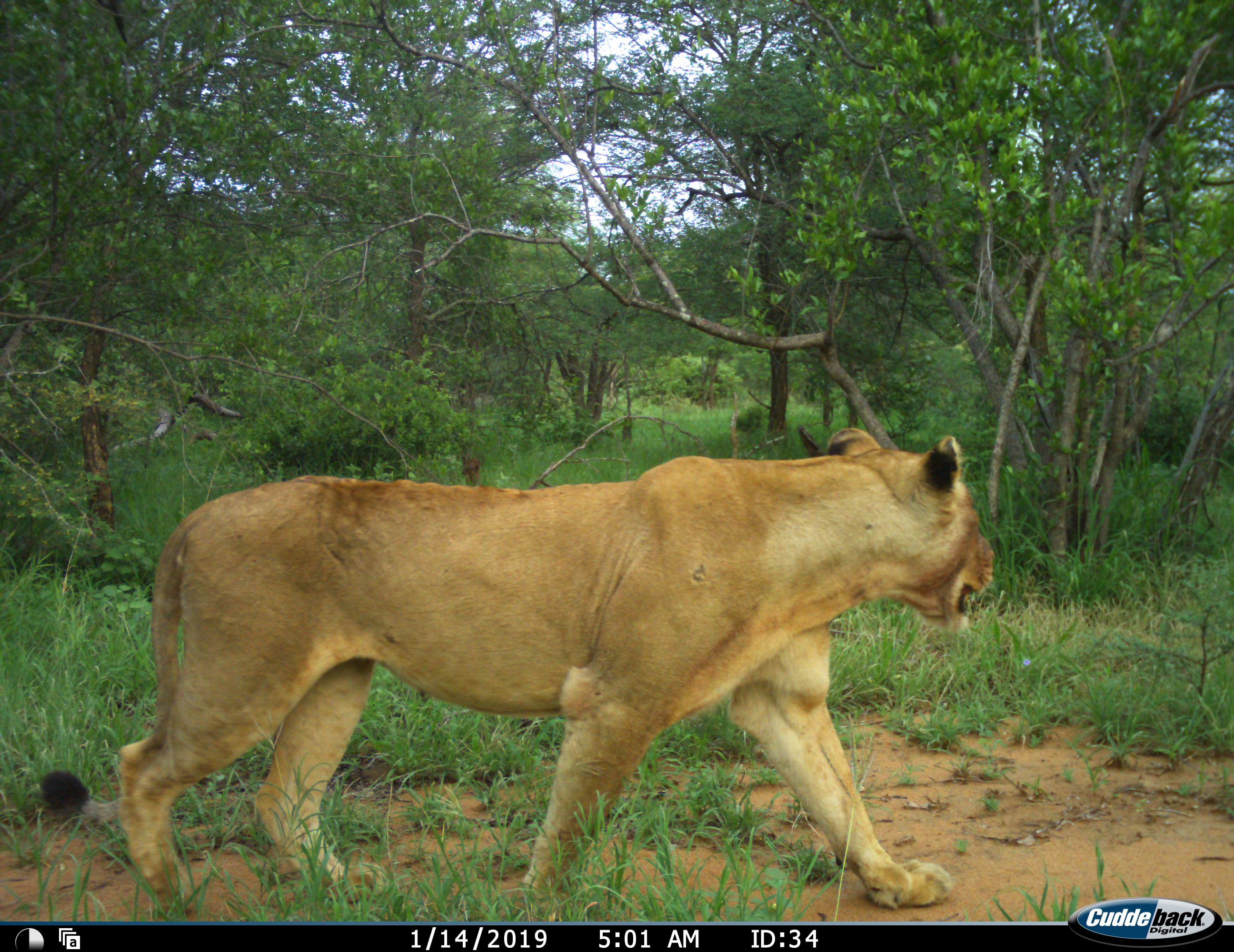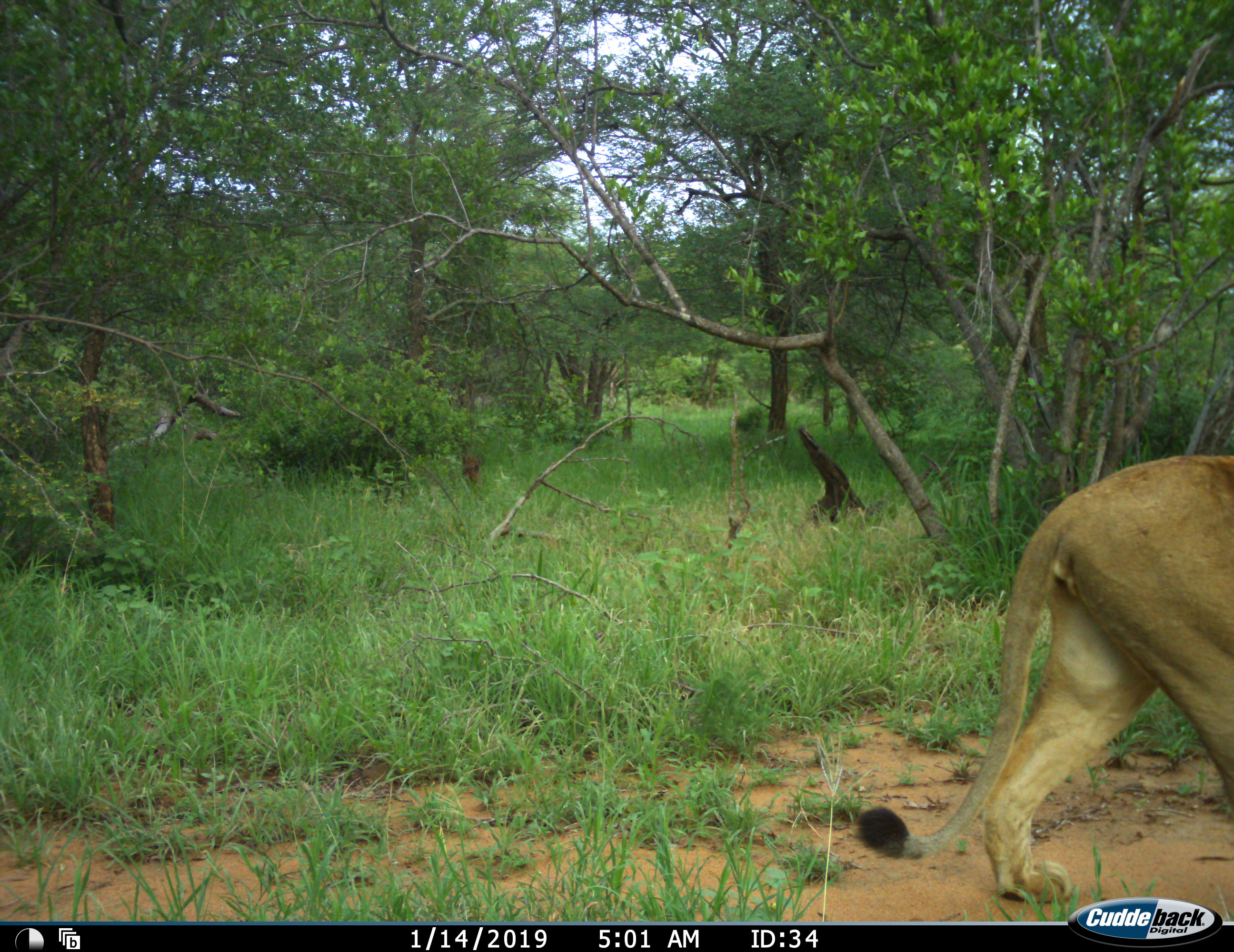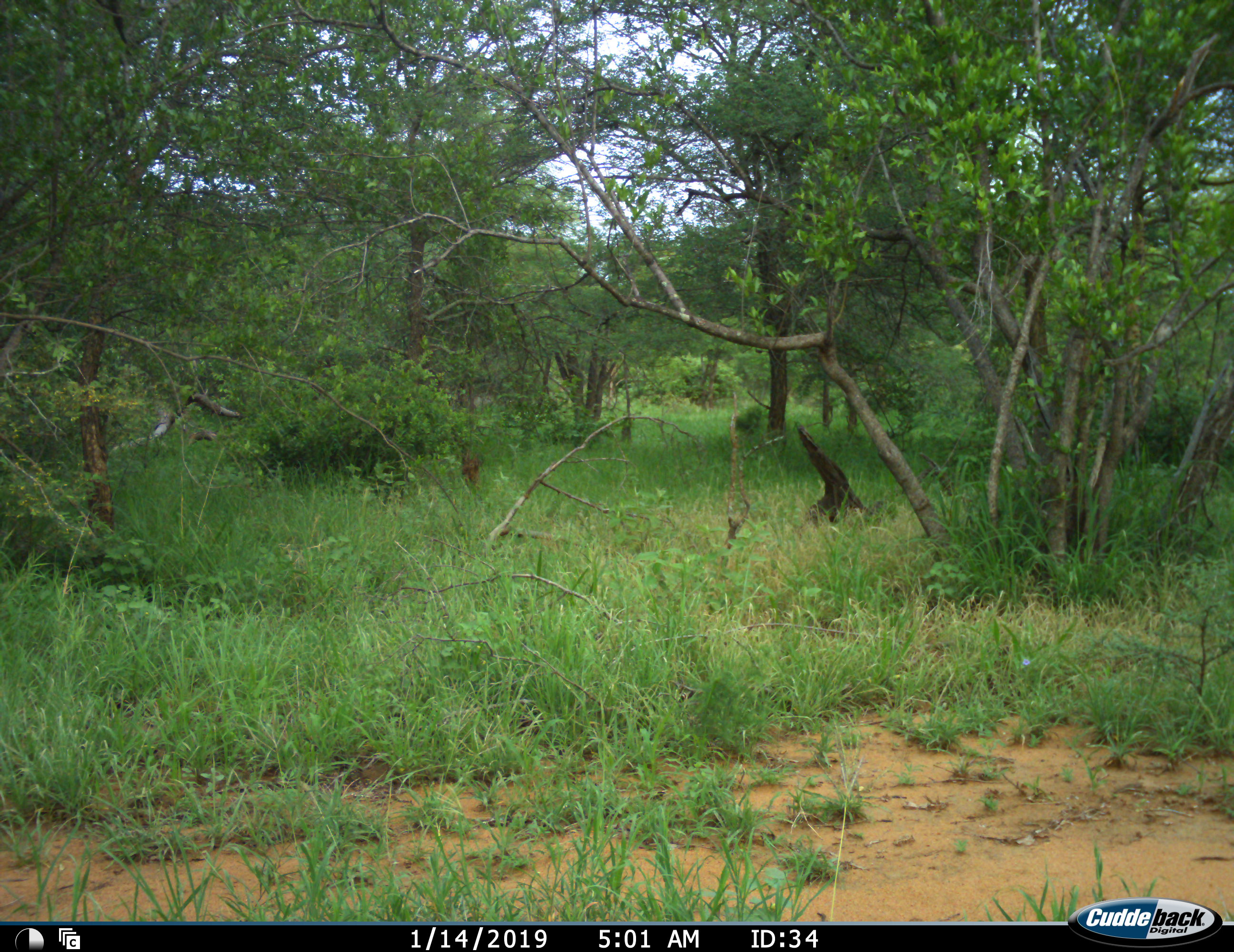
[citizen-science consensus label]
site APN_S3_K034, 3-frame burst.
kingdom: Animalia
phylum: Chordata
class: Mammalia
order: Carnivora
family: Felidae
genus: Panthera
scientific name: Panthera leo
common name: lion female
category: lionfemale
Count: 1.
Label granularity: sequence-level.